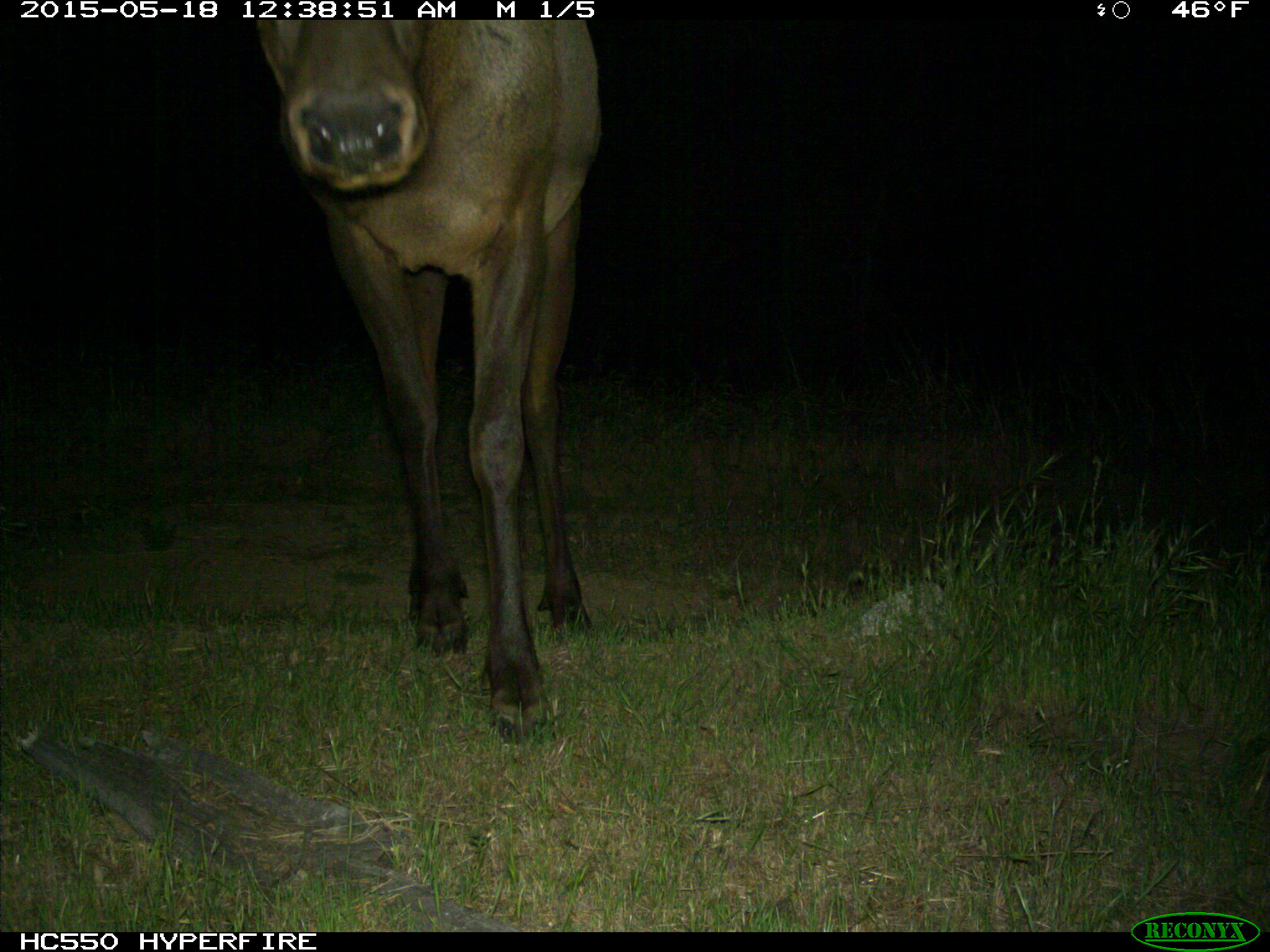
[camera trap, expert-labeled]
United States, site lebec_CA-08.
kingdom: Animalia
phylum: Chordata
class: Mammalia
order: Artiodactyla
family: Cervidae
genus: Cervus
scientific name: Cervus canadensis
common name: elk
Cervus canadensis (elk).